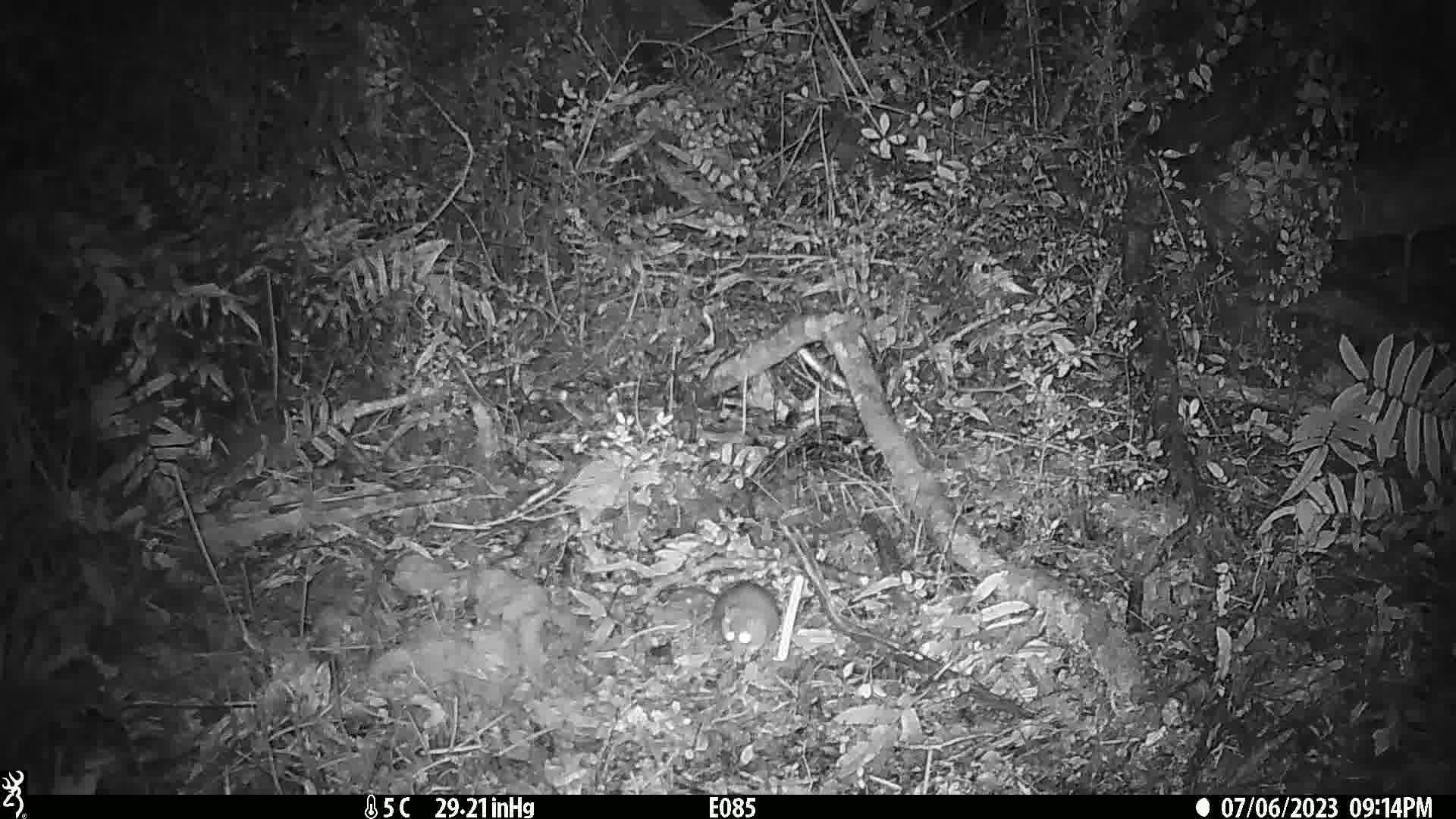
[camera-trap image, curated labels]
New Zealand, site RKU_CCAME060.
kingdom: Animalia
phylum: Chordata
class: Mammalia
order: Rodentia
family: Muridae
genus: Rattus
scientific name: Rattus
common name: rat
Rat (Rattus).